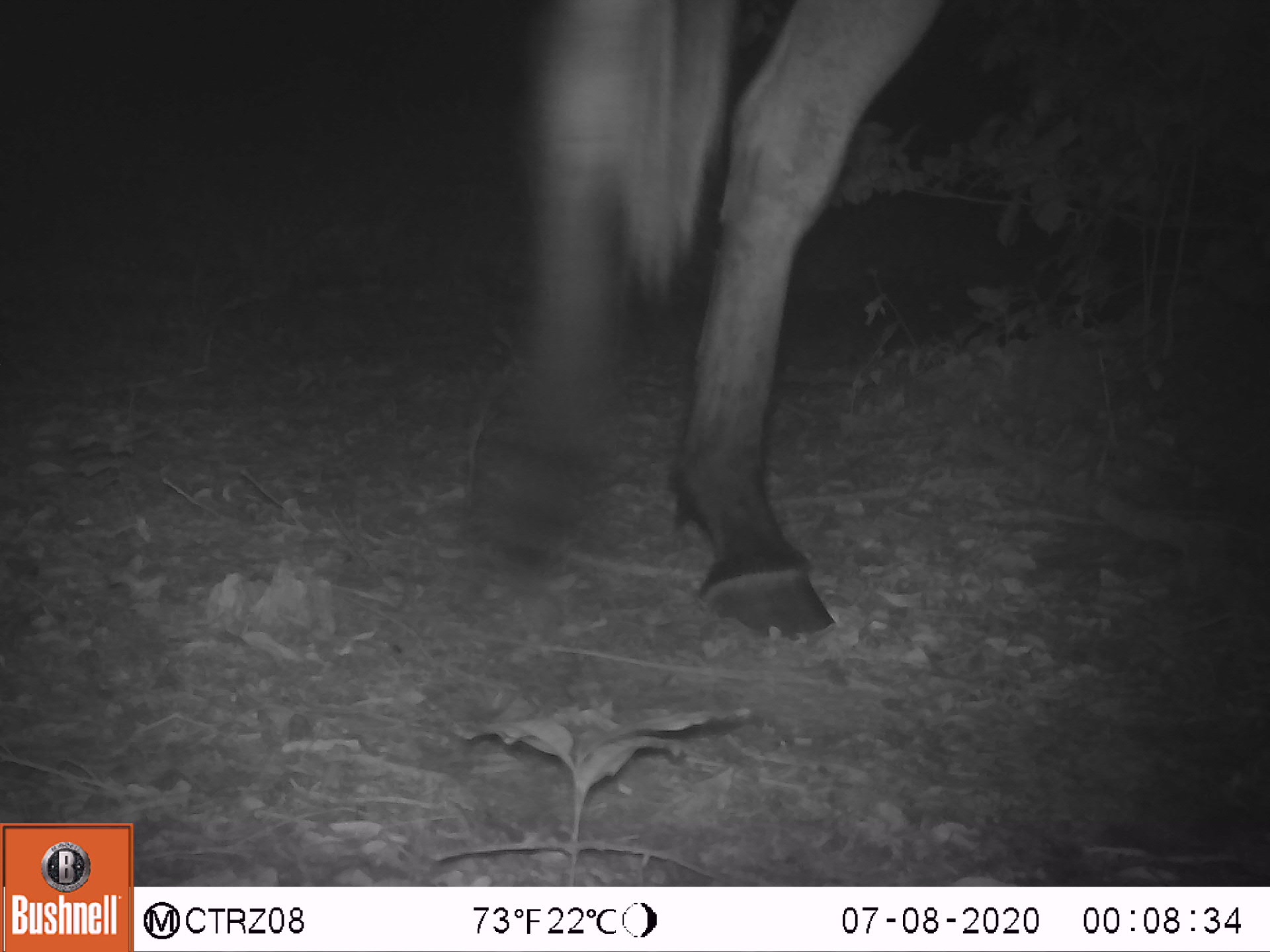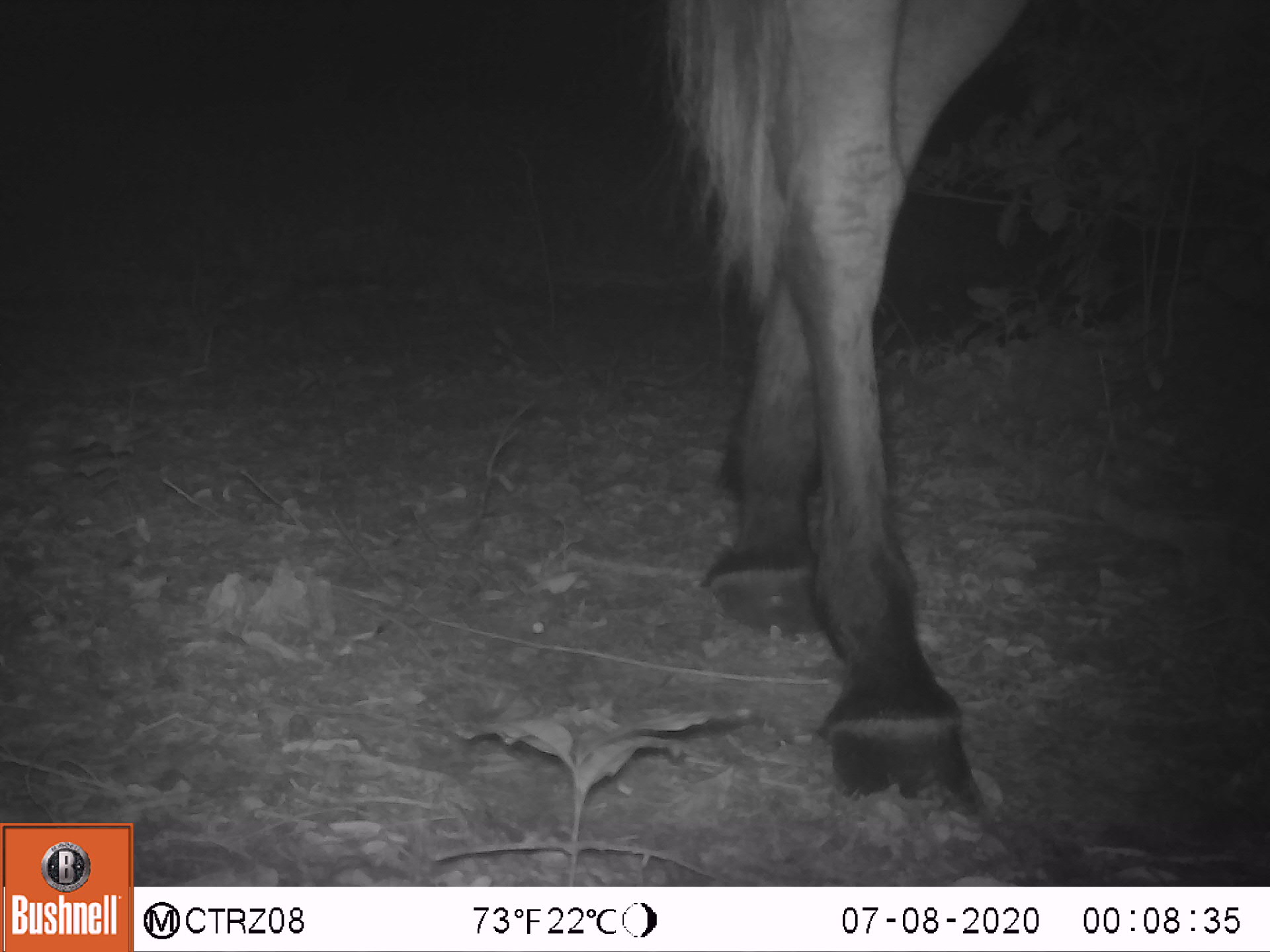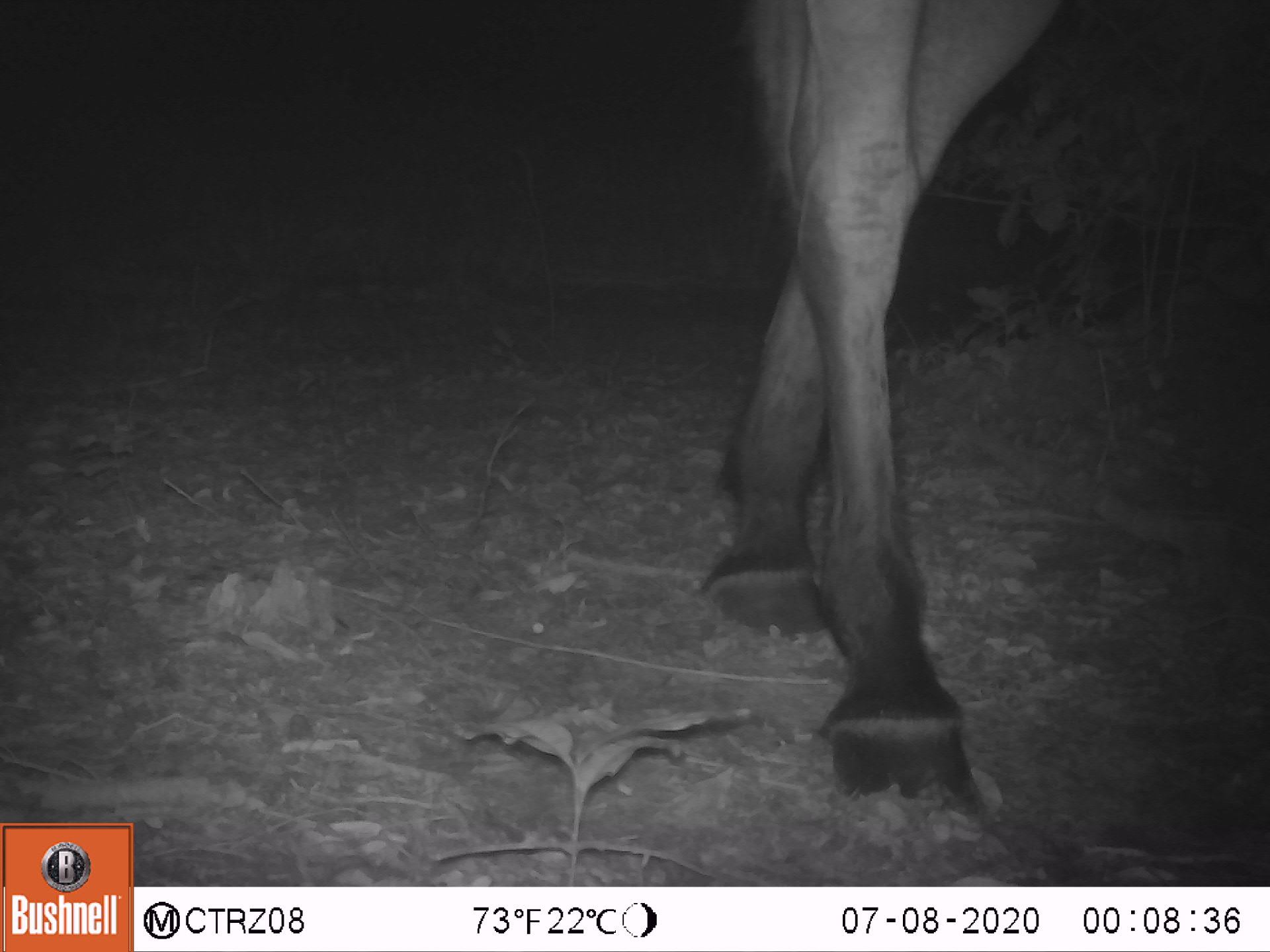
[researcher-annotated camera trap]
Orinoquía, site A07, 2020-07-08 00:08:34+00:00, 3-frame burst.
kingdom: Animalia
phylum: Chordata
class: Mammalia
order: Perissodactyla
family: Equidae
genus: Equus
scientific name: Equus caballus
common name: domestic horse